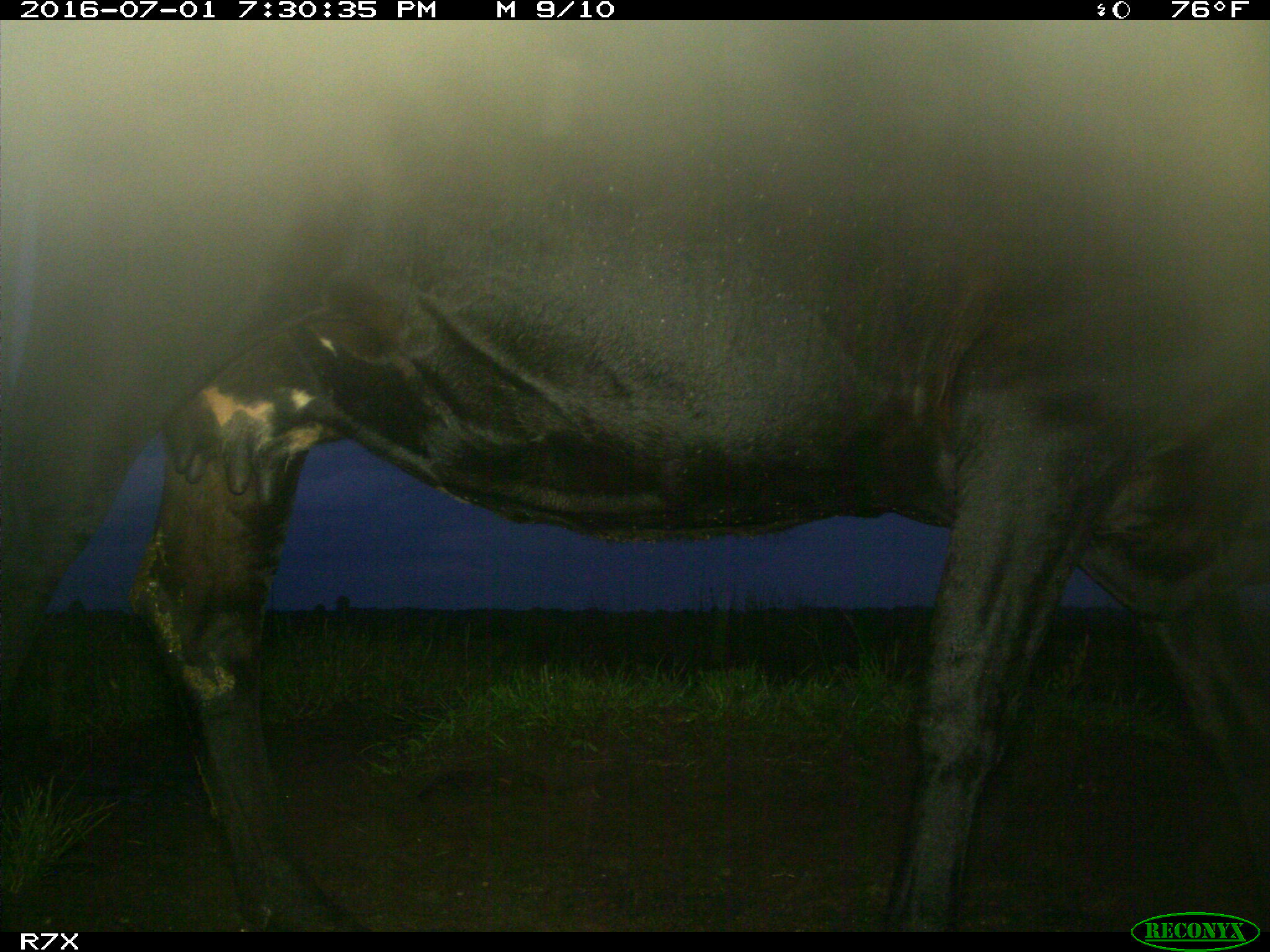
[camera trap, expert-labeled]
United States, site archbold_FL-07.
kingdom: Animalia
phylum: Chordata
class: Mammalia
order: Artiodactyla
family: Bovidae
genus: Bos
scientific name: Bos taurus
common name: domestic cow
Bos taurus (domestic cow).